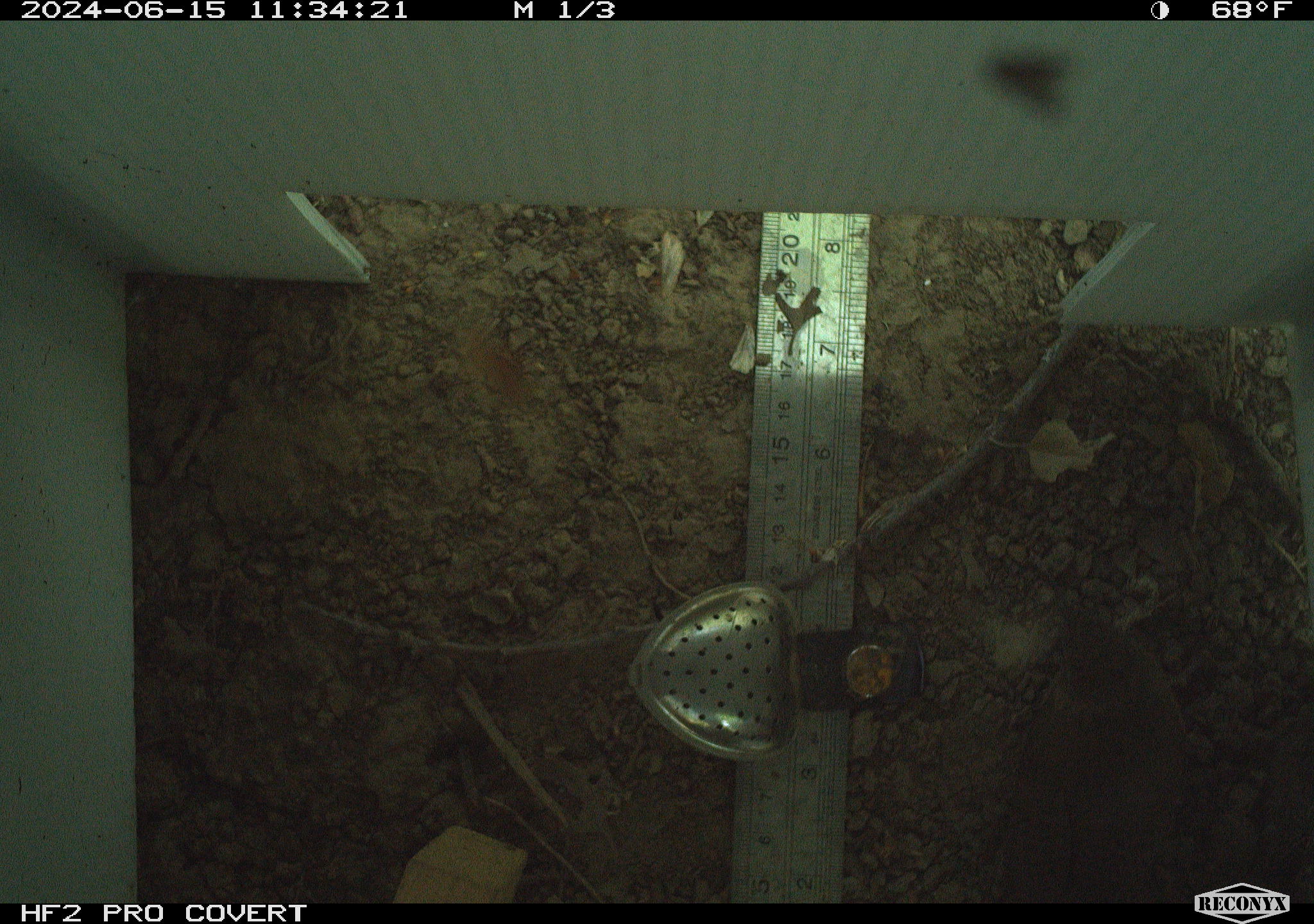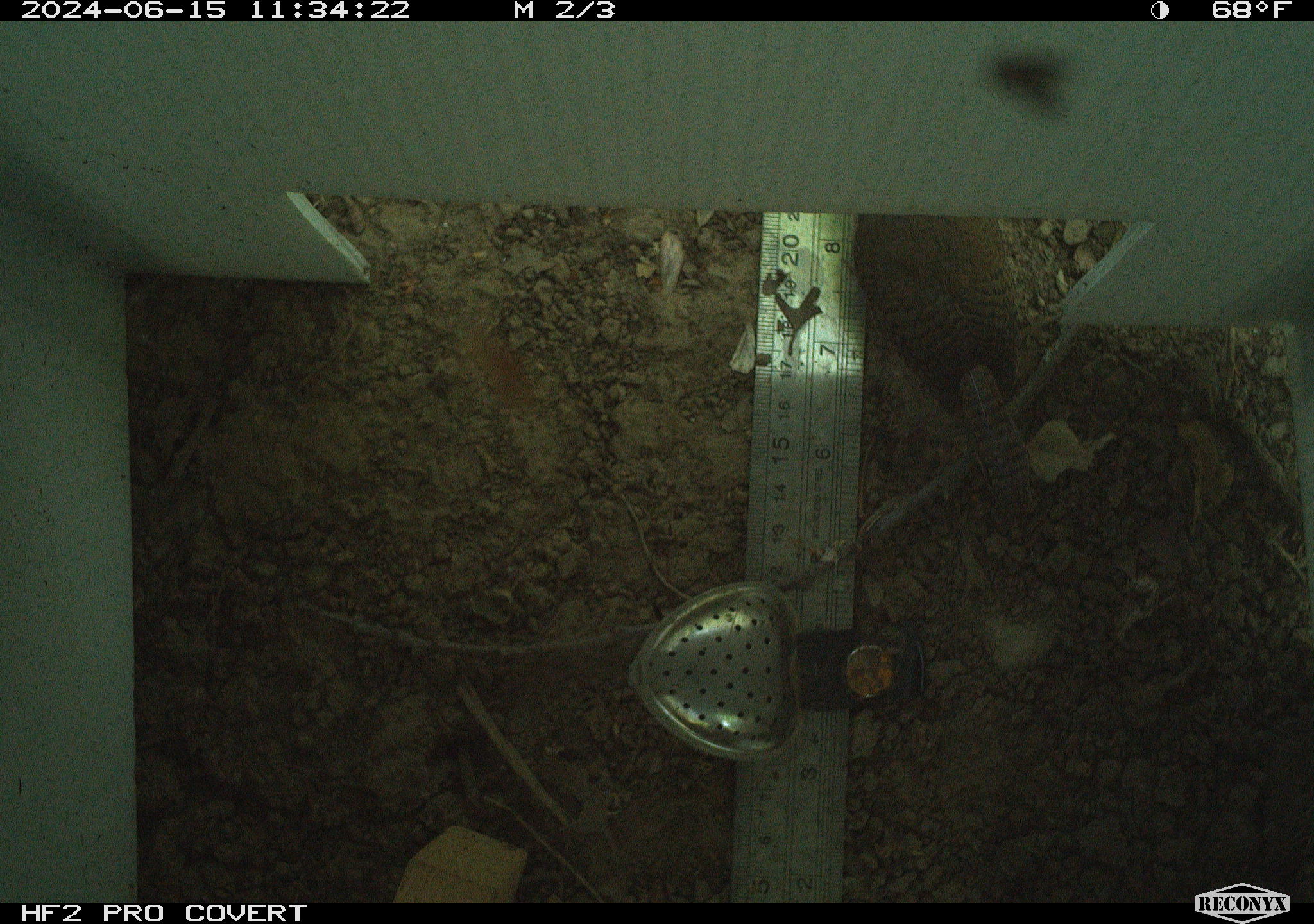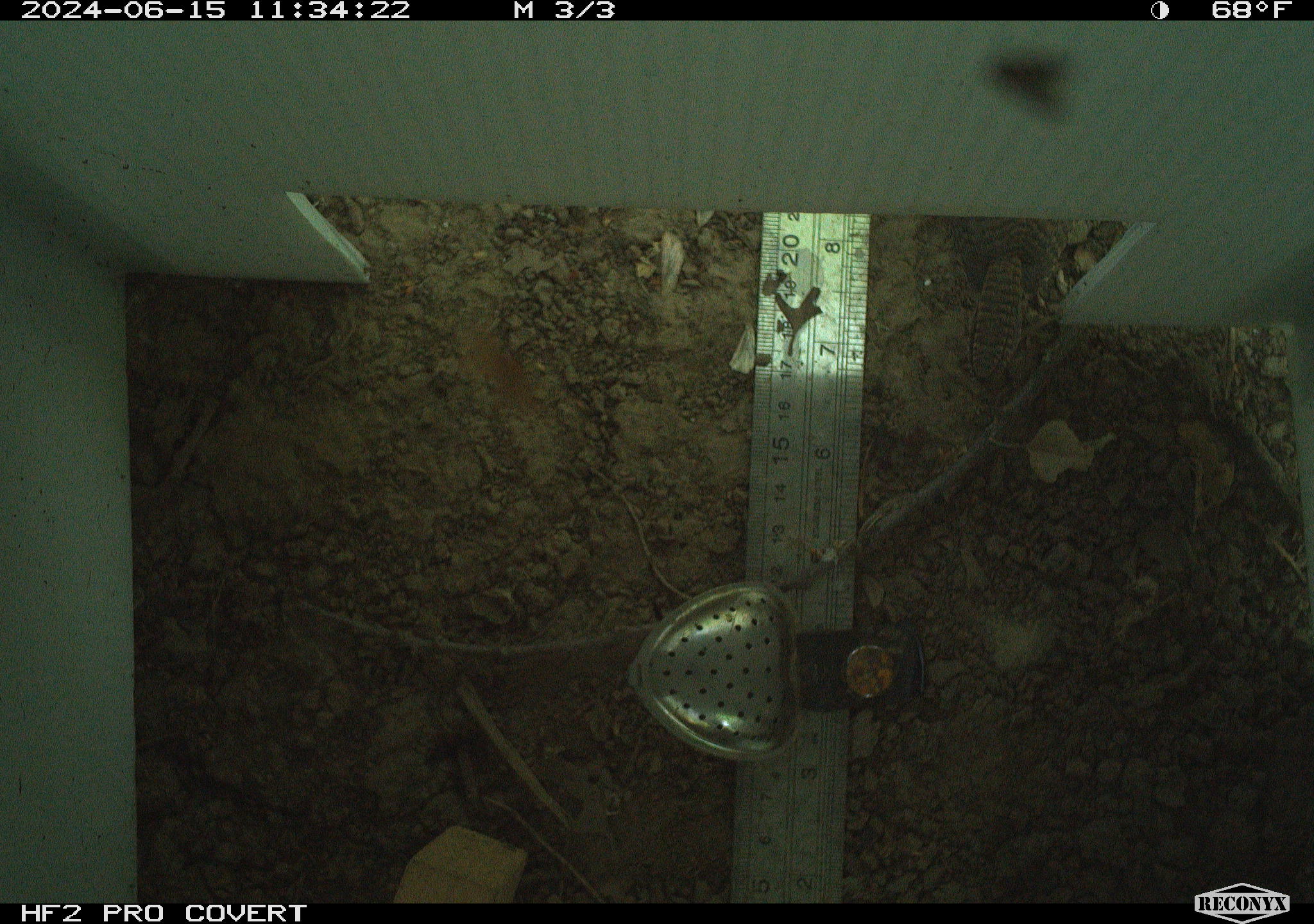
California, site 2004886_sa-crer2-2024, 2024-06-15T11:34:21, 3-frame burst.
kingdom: Animalia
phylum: Chordata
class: Aves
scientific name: Aves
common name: bird